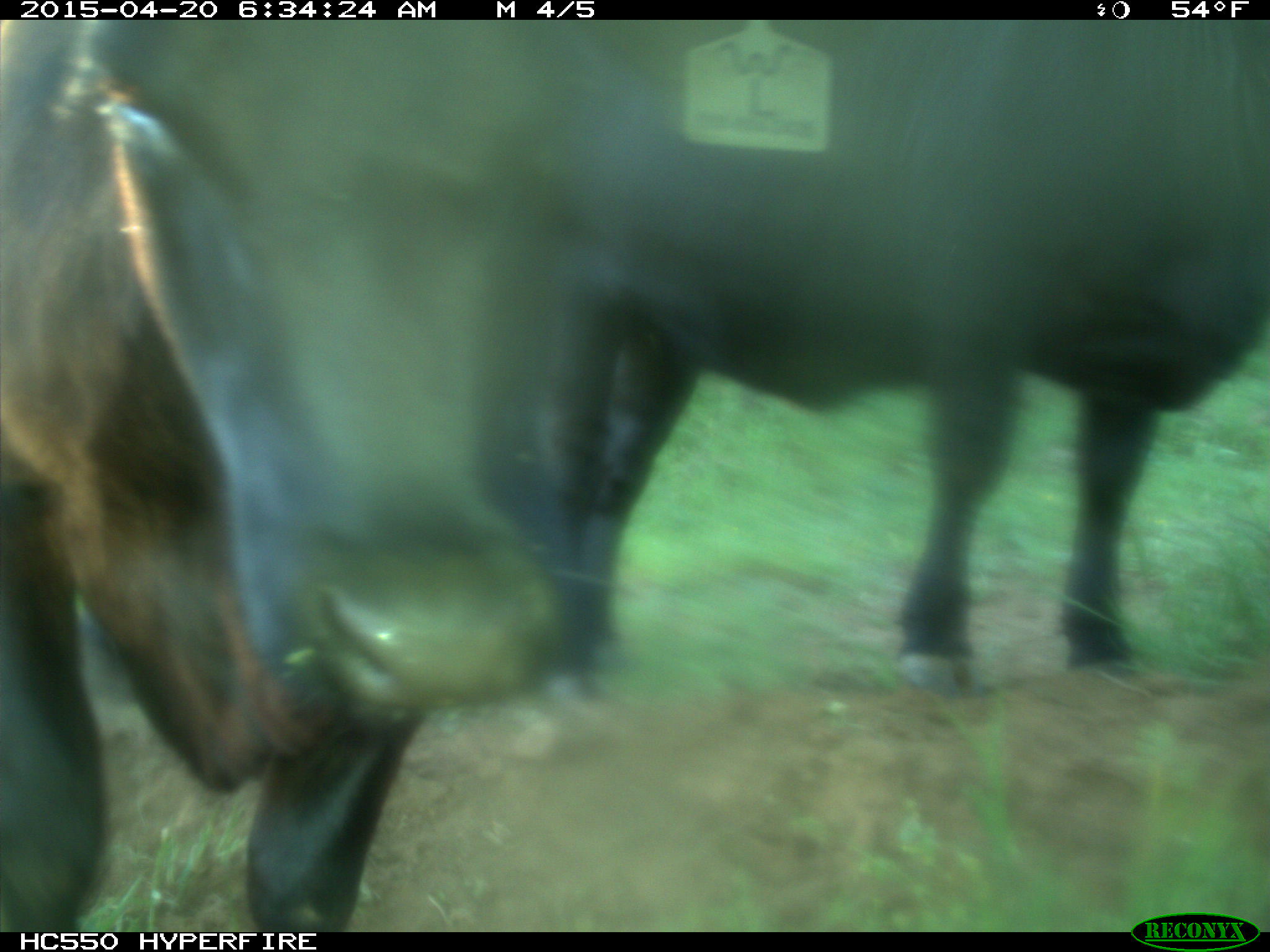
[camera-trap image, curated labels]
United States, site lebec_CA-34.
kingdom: Animalia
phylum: Chordata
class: Mammalia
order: Artiodactyla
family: Bovidae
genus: Bos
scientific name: Bos taurus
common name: domestic cow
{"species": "Bos taurus (domestic cow)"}